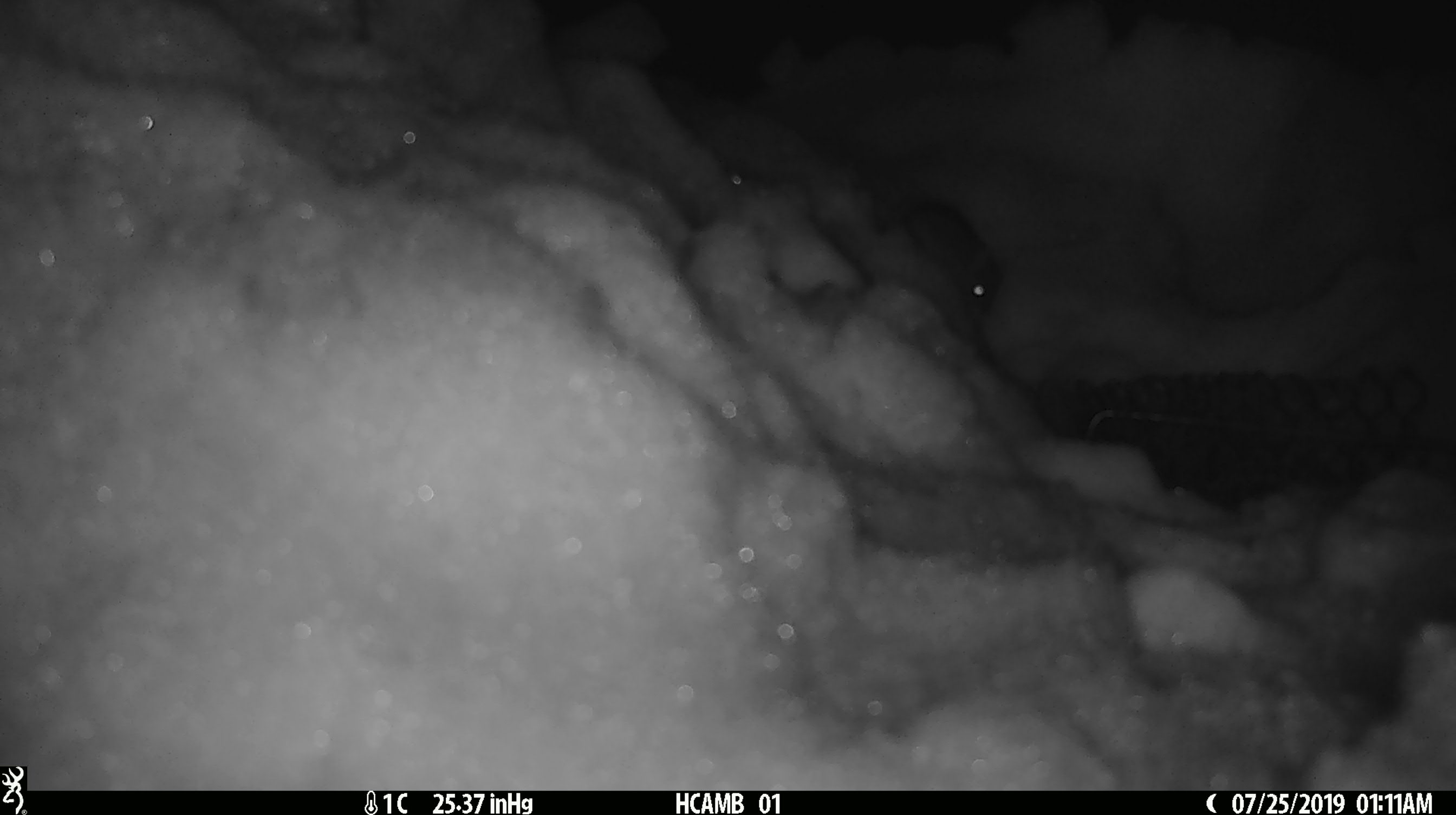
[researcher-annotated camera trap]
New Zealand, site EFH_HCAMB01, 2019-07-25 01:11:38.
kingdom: Animalia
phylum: Chordata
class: Mammalia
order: Rodentia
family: Muridae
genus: Mus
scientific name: Mus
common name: mouse